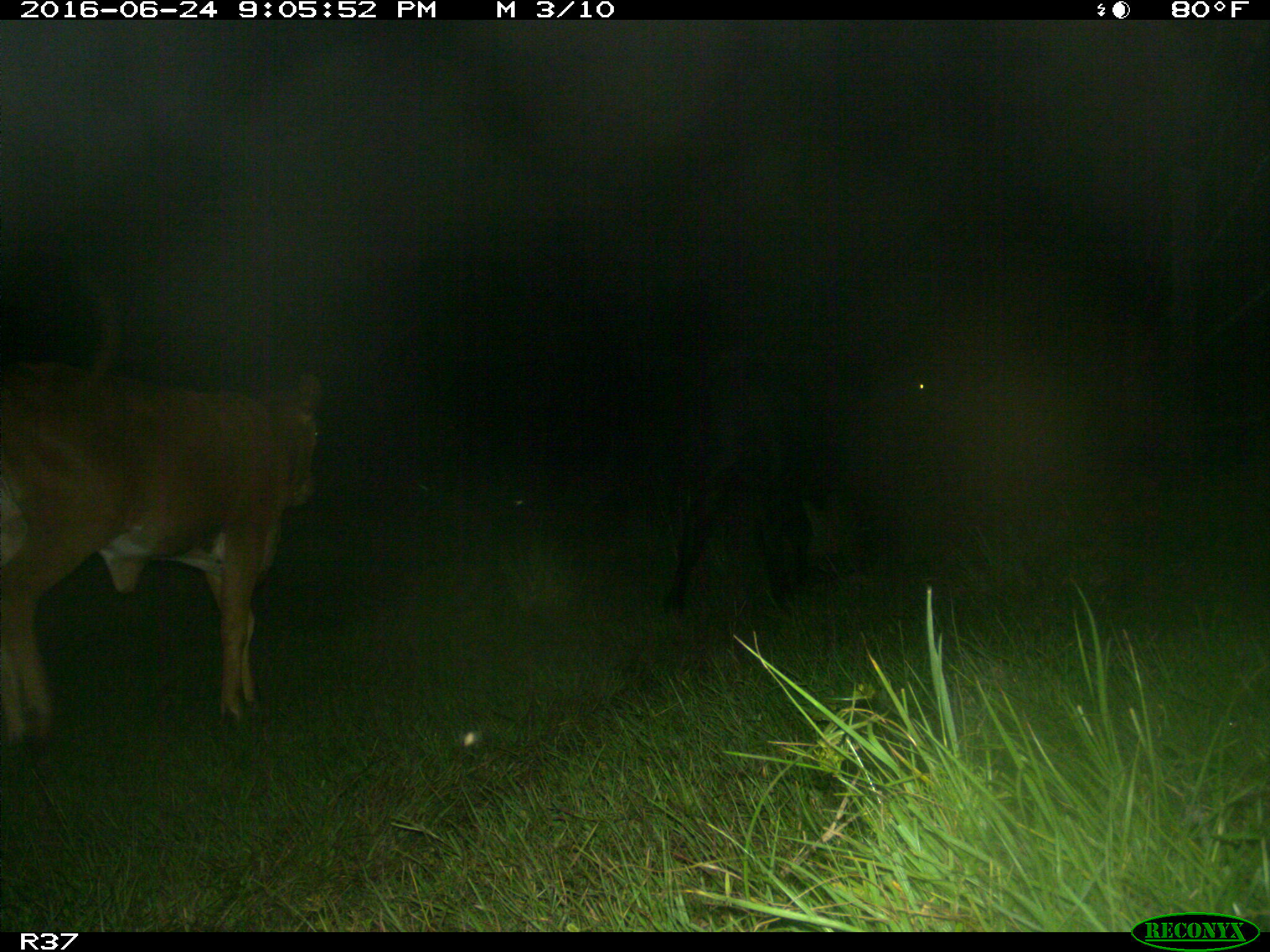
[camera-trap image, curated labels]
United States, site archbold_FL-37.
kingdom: Animalia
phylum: Chordata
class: Mammalia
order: Artiodactyla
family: Bovidae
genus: Bos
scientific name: Bos taurus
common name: domestic cow